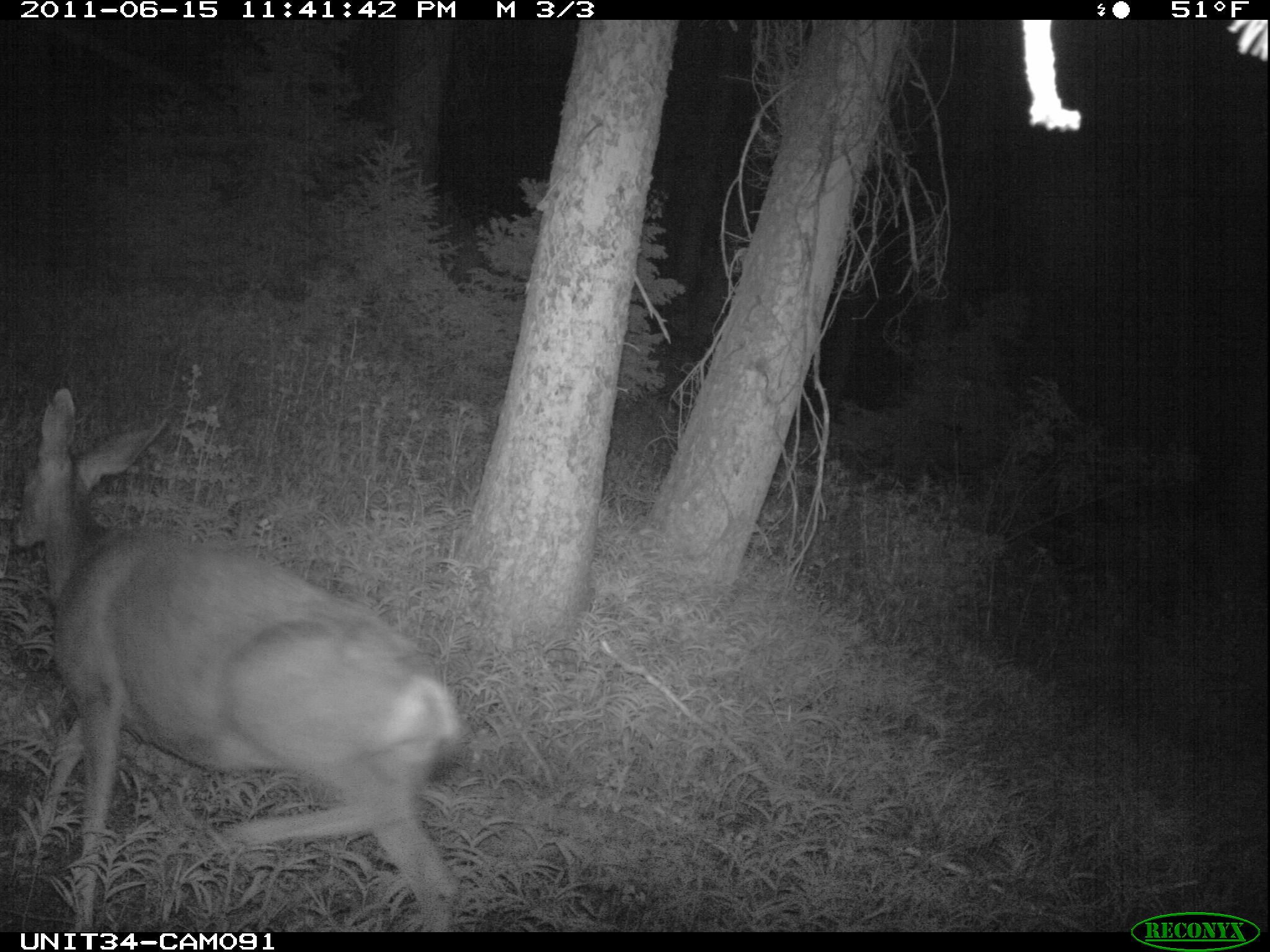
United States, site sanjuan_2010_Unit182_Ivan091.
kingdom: Animalia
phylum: Chordata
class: Mammalia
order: Artiodactyla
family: Cervidae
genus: Odocoileus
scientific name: Odocoileus hemionus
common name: mule deer